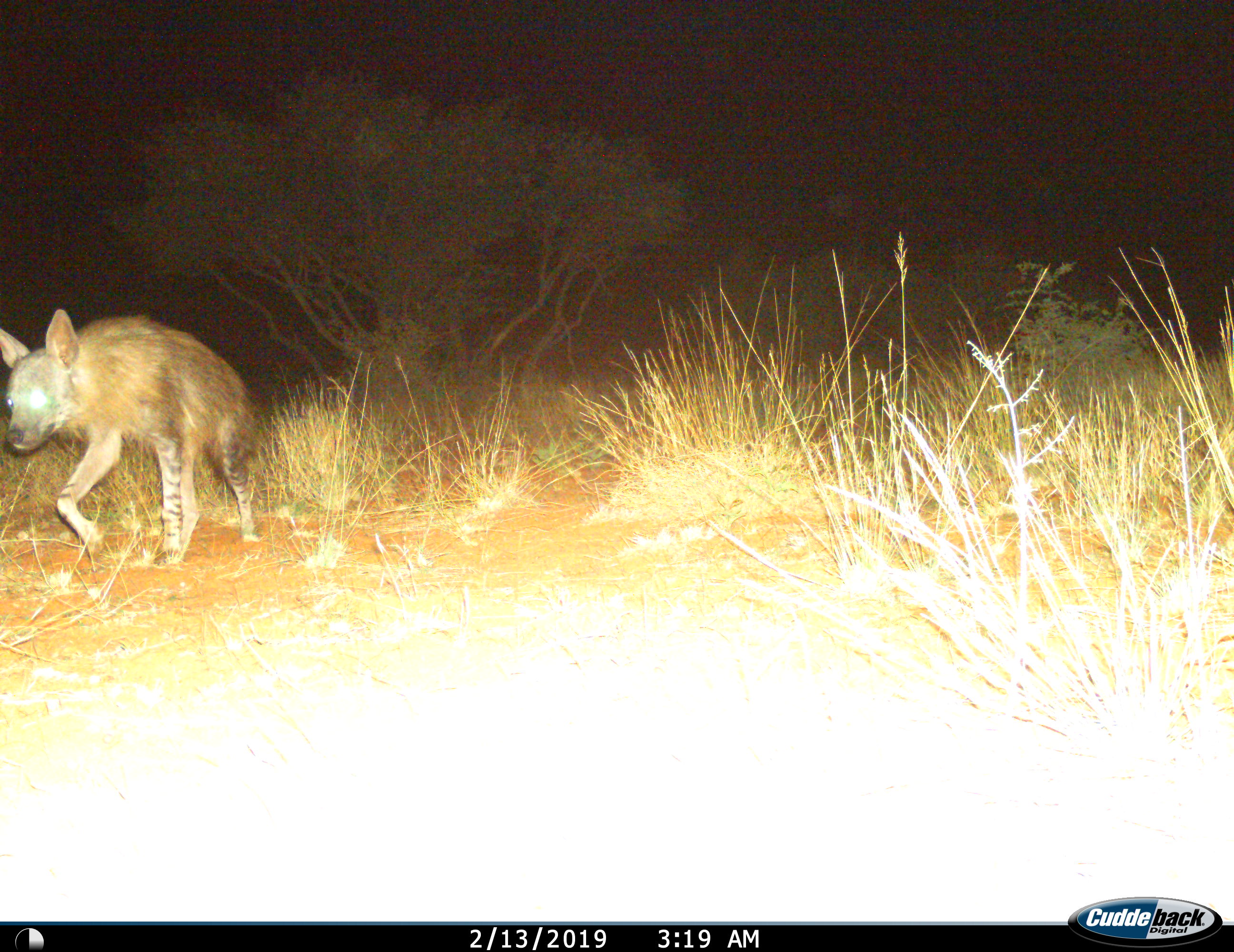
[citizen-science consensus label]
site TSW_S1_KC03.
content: unidentified animal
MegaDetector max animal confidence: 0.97